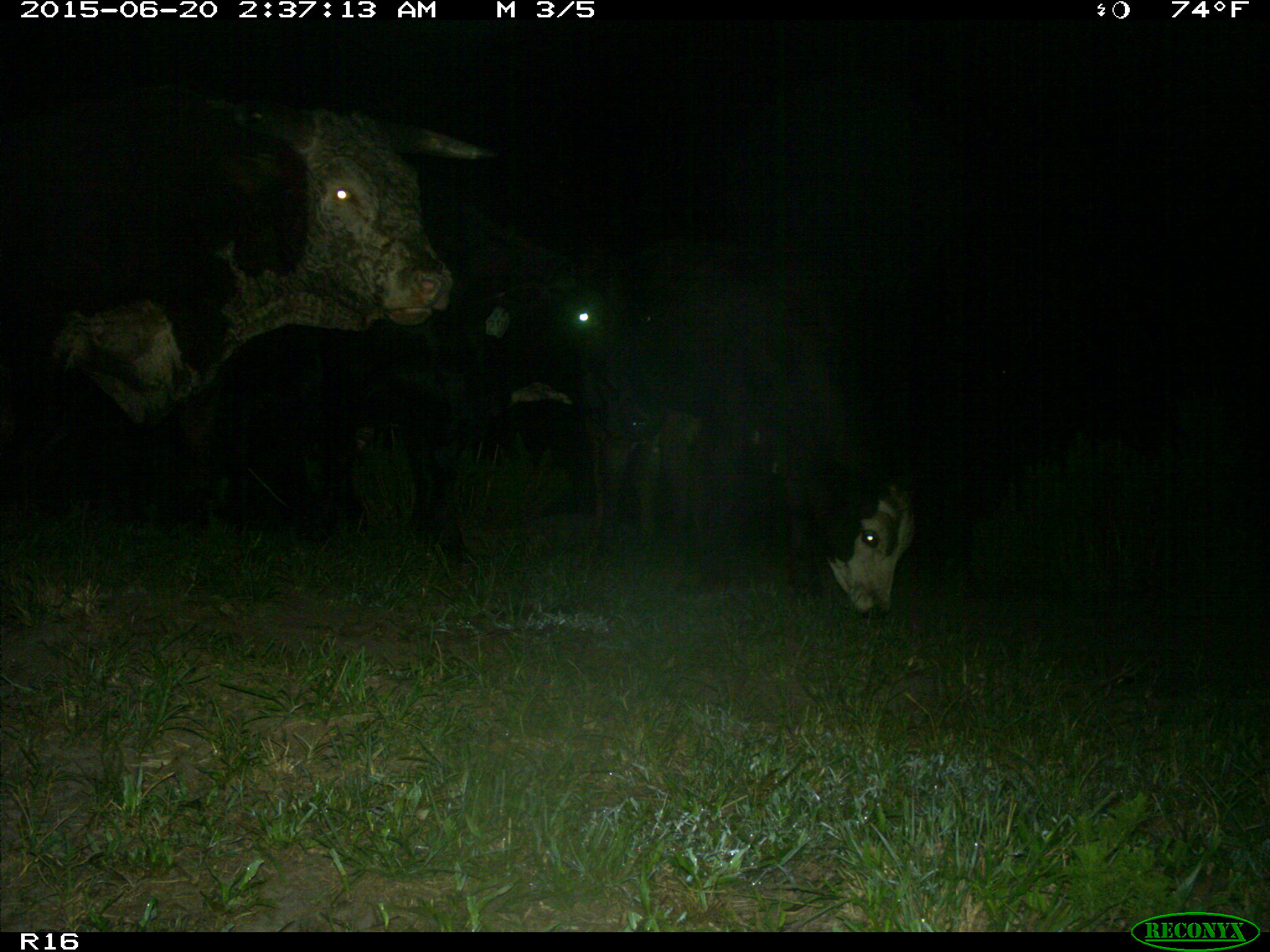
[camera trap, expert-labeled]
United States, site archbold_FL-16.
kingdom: Animalia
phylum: Chordata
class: Mammalia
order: Artiodactyla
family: Bovidae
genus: Bos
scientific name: Bos taurus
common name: domestic cow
Bos taurus (domestic cow).